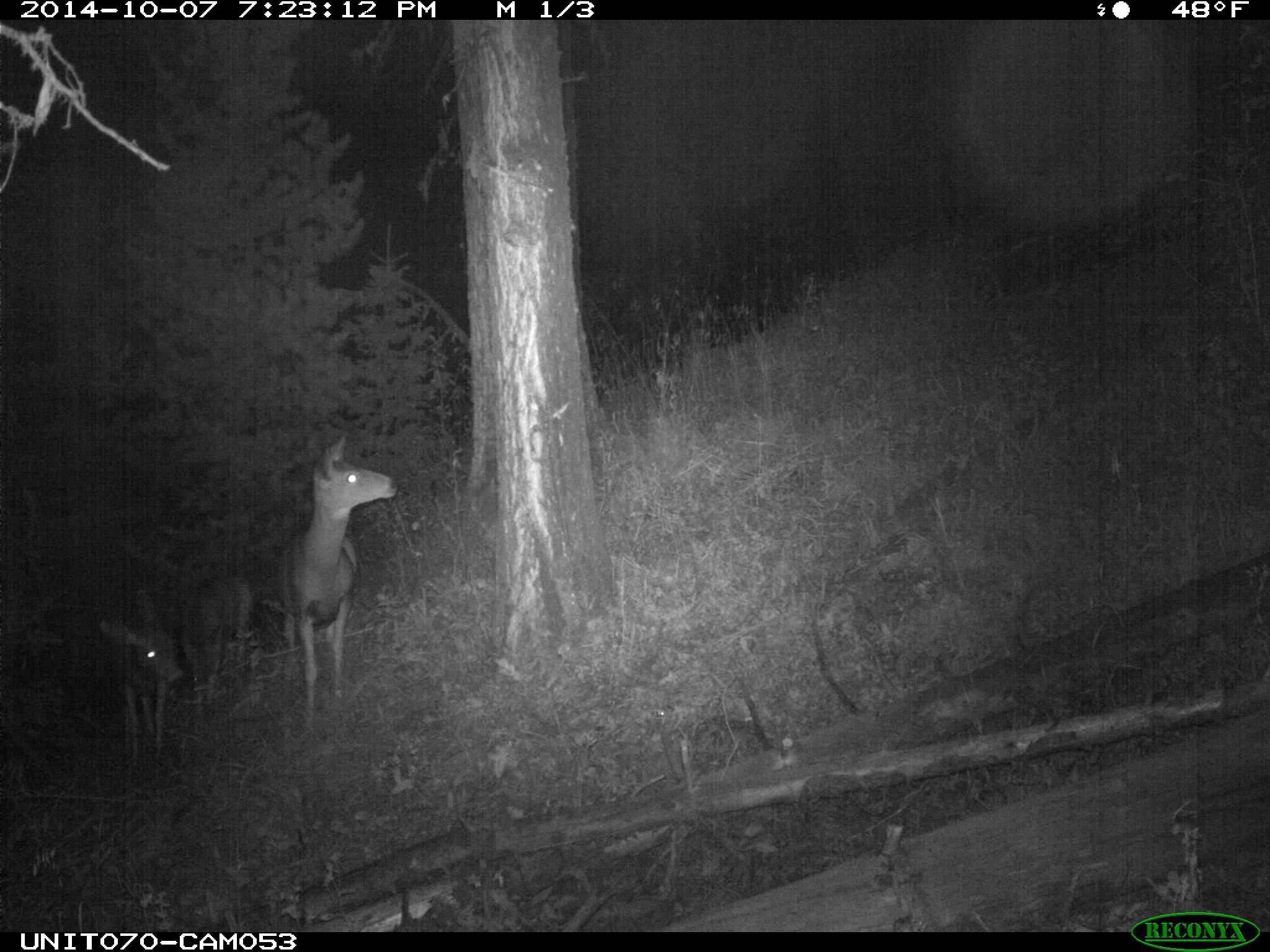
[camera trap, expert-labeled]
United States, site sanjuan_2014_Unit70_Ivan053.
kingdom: Animalia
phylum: Chordata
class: Mammalia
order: Artiodactyla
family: Cervidae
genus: Odocoileus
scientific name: Odocoileus hemionus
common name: mule deer